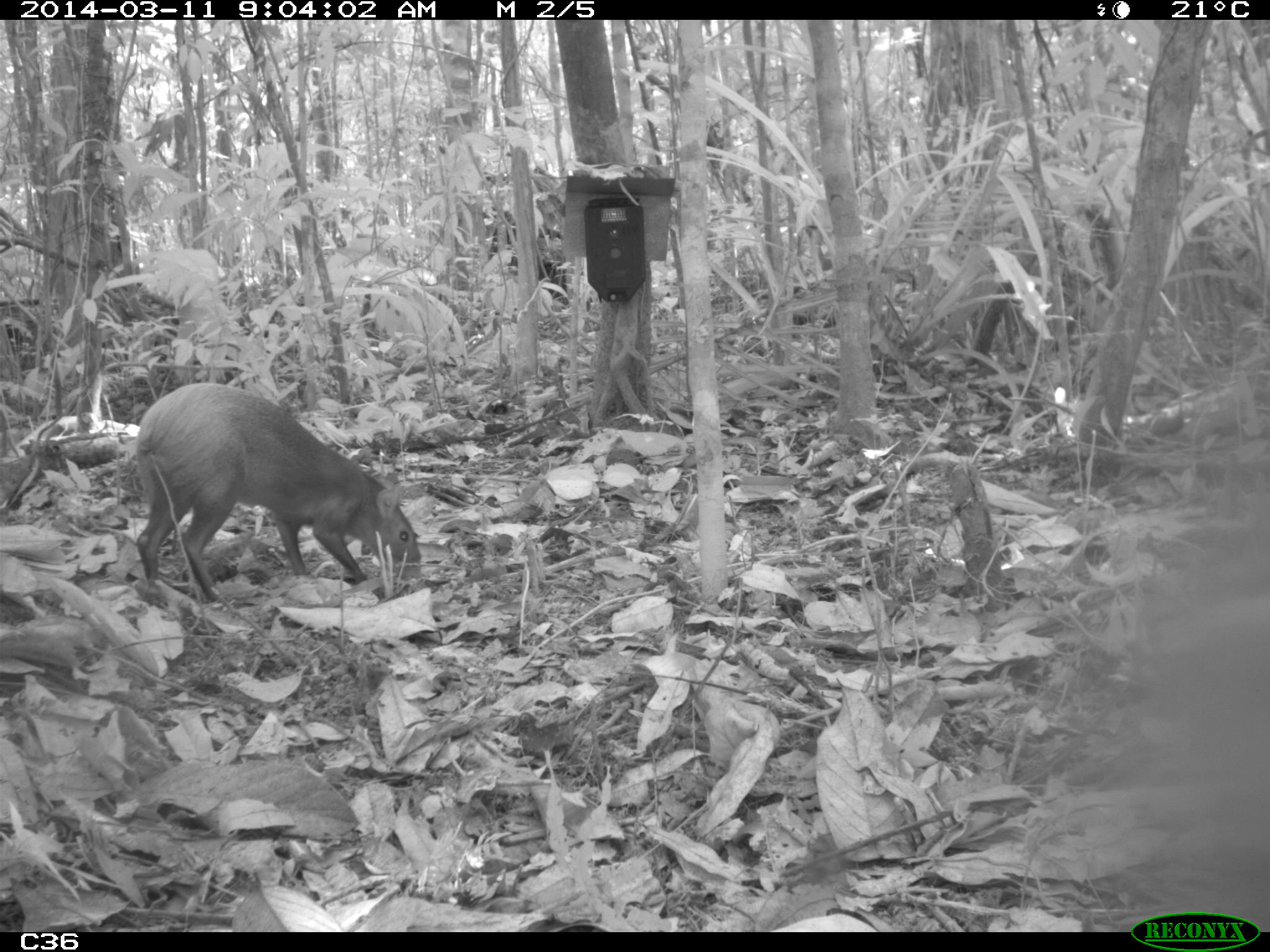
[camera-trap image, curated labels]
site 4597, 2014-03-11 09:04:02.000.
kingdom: Animalia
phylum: Chordata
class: Mammalia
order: Rodentia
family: Dasyproctidae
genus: Dasyprocta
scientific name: Dasyprocta leporina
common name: red-rumped agouti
Dasyprocta leporina (red-rumped agouti), count 1, age adult.